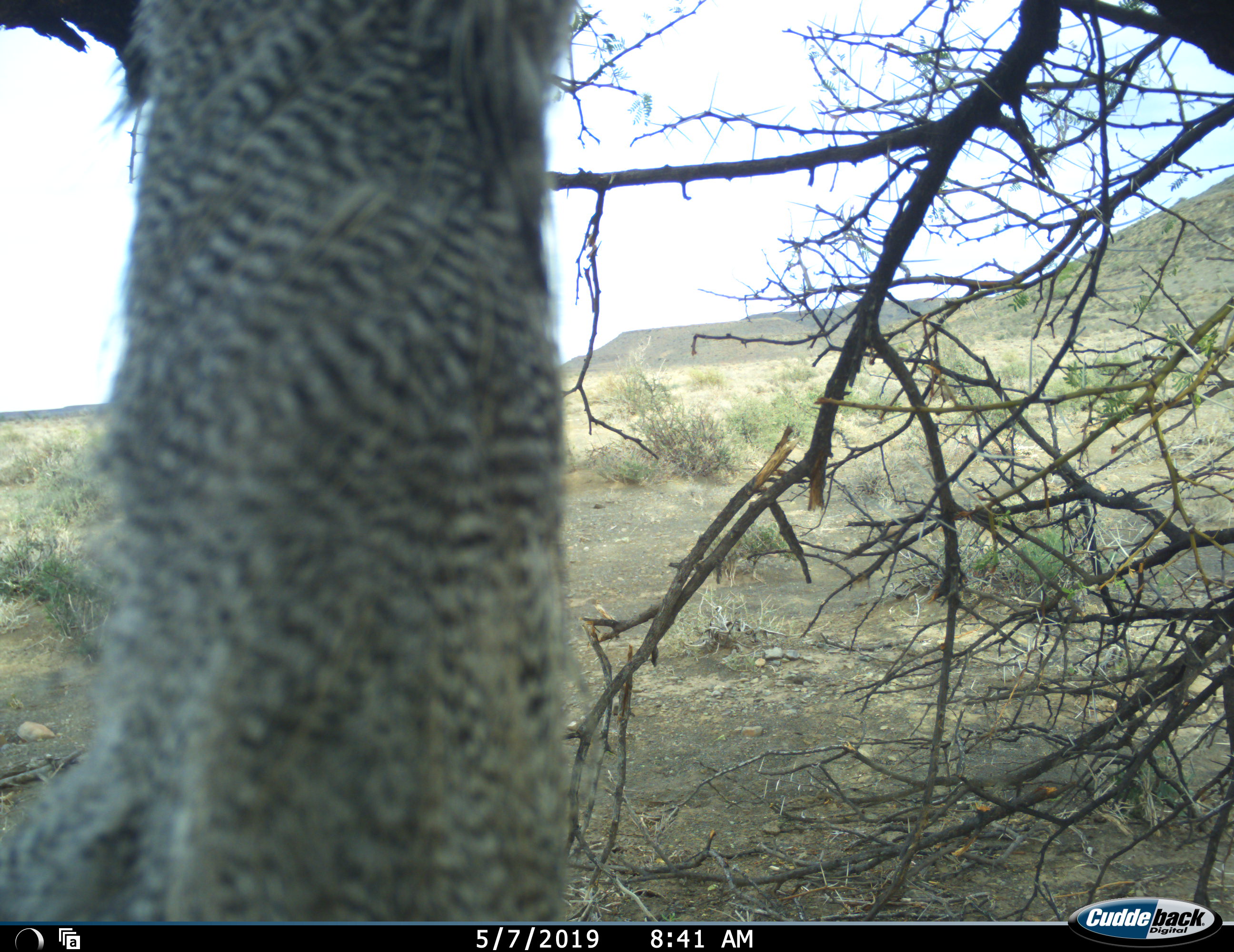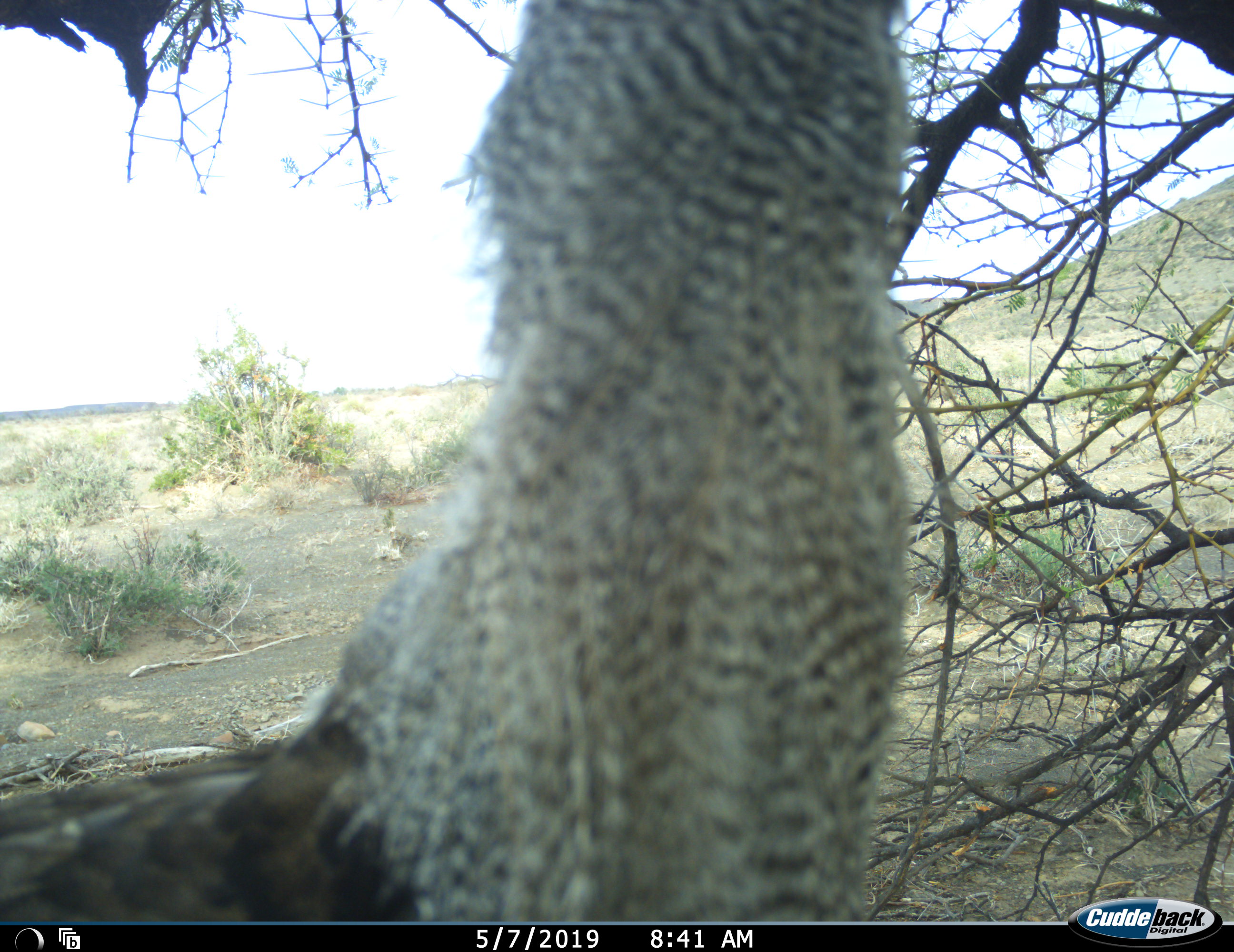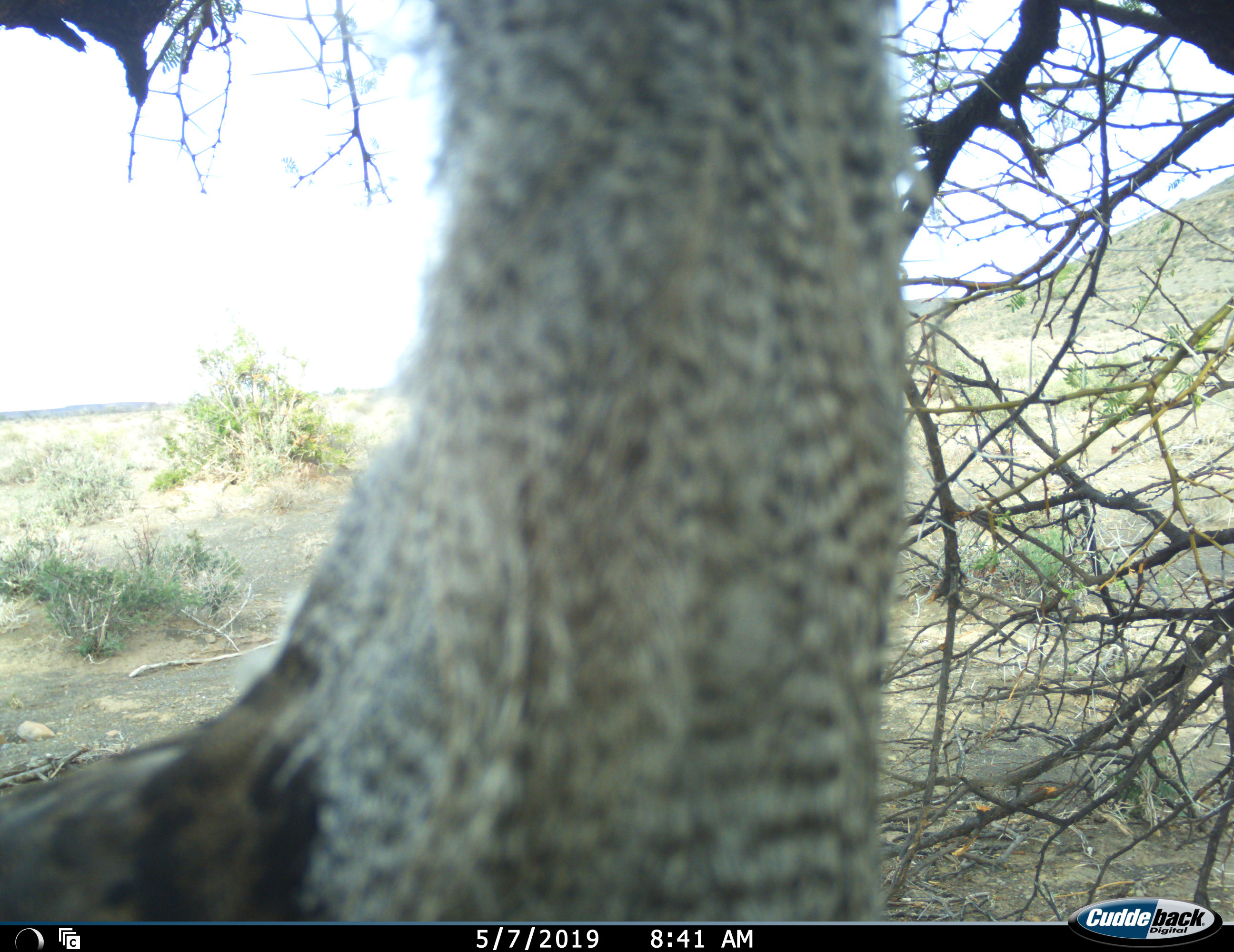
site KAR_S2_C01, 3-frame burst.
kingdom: Animalia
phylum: Chordata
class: Aves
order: Otidiformes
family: Otididae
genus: Ardeotis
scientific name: Ardeotis kori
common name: kori bustard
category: bustardkori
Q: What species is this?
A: Bustardkori (kori bustard) (Ardeotis kori).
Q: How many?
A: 1.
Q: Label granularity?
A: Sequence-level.